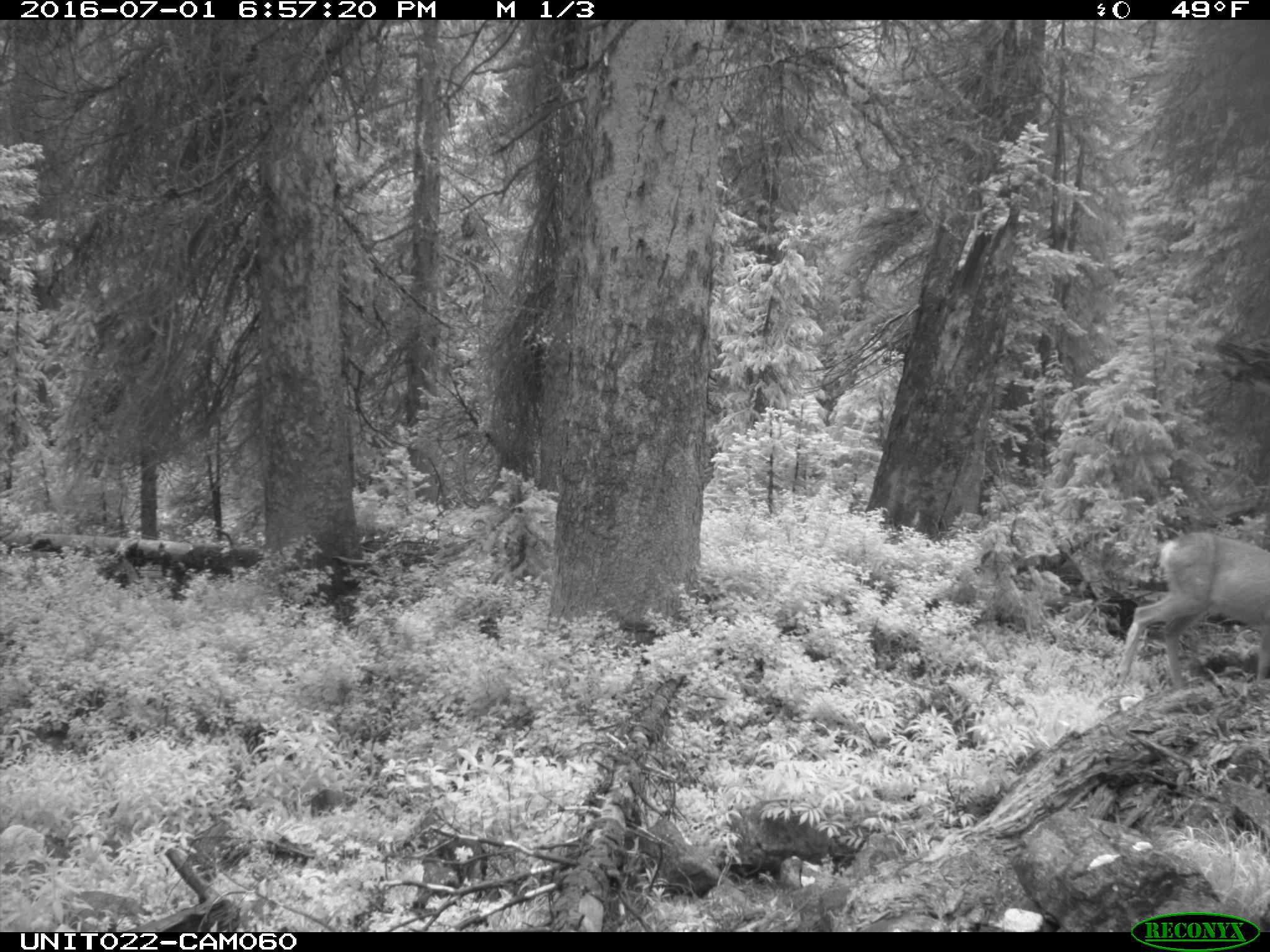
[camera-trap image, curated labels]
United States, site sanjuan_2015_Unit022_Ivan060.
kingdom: Animalia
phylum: Chordata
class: Mammalia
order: Artiodactyla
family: Cervidae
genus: Odocoileus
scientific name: Odocoileus hemionus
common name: mule deer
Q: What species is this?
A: Odocoileus hemionus (mule deer).